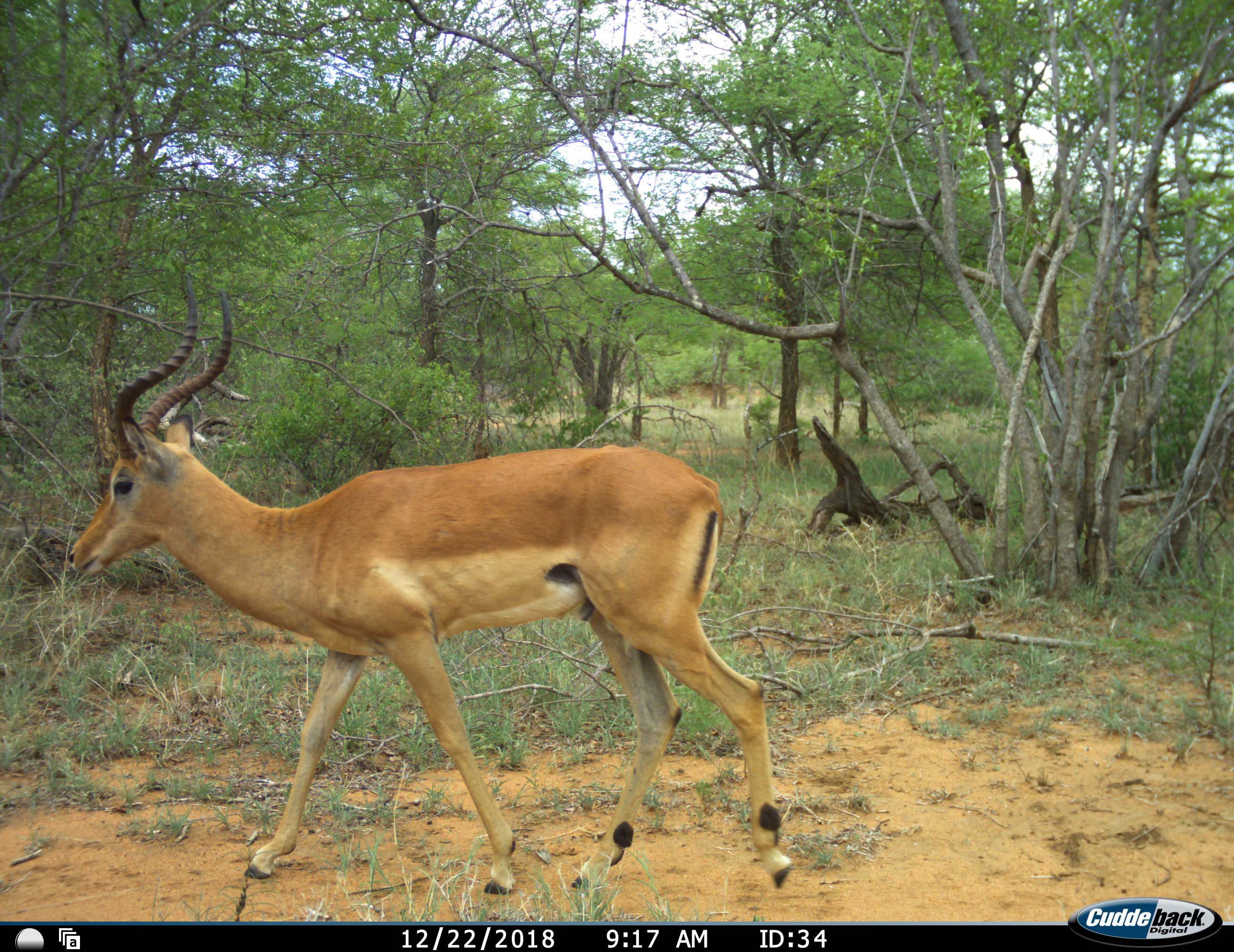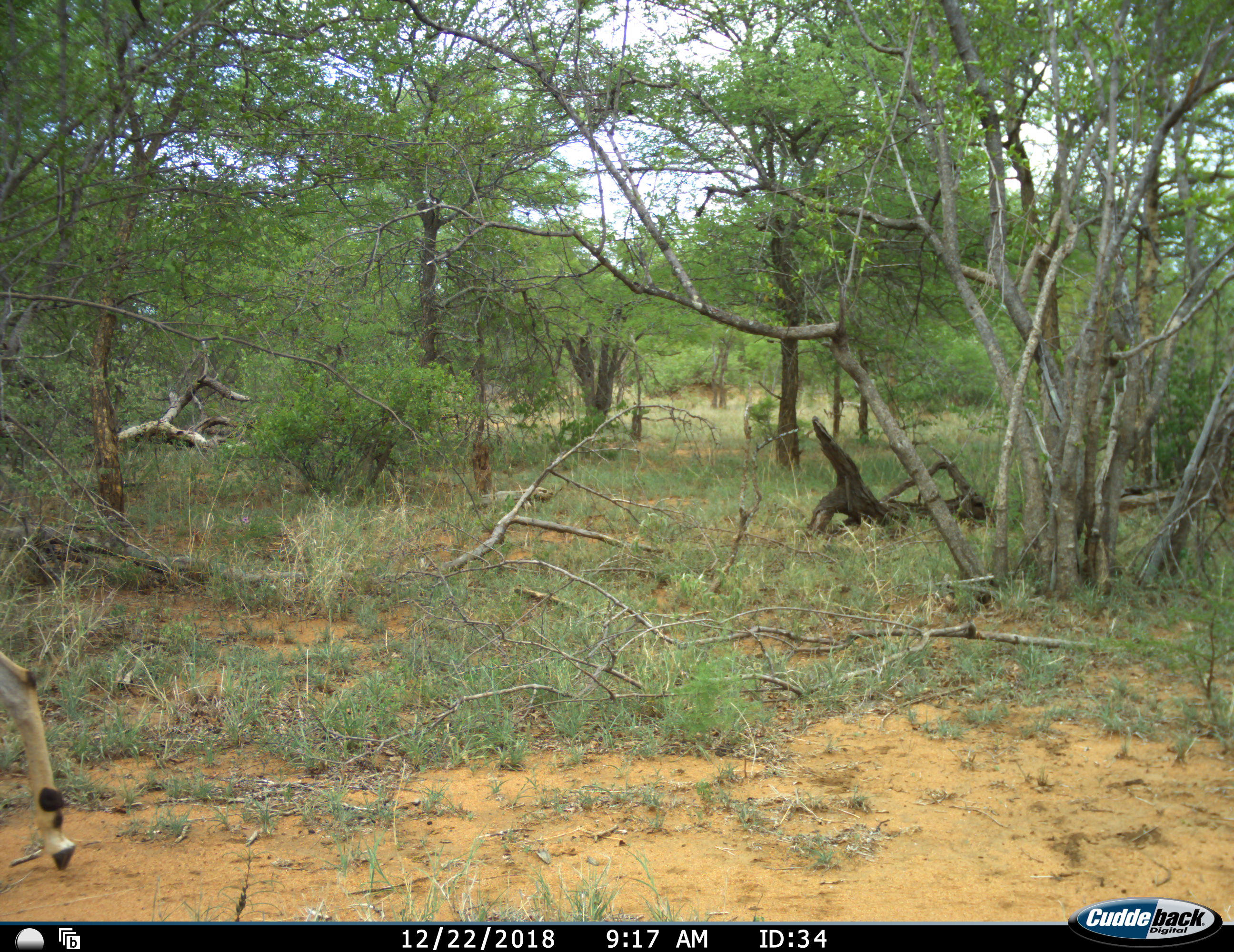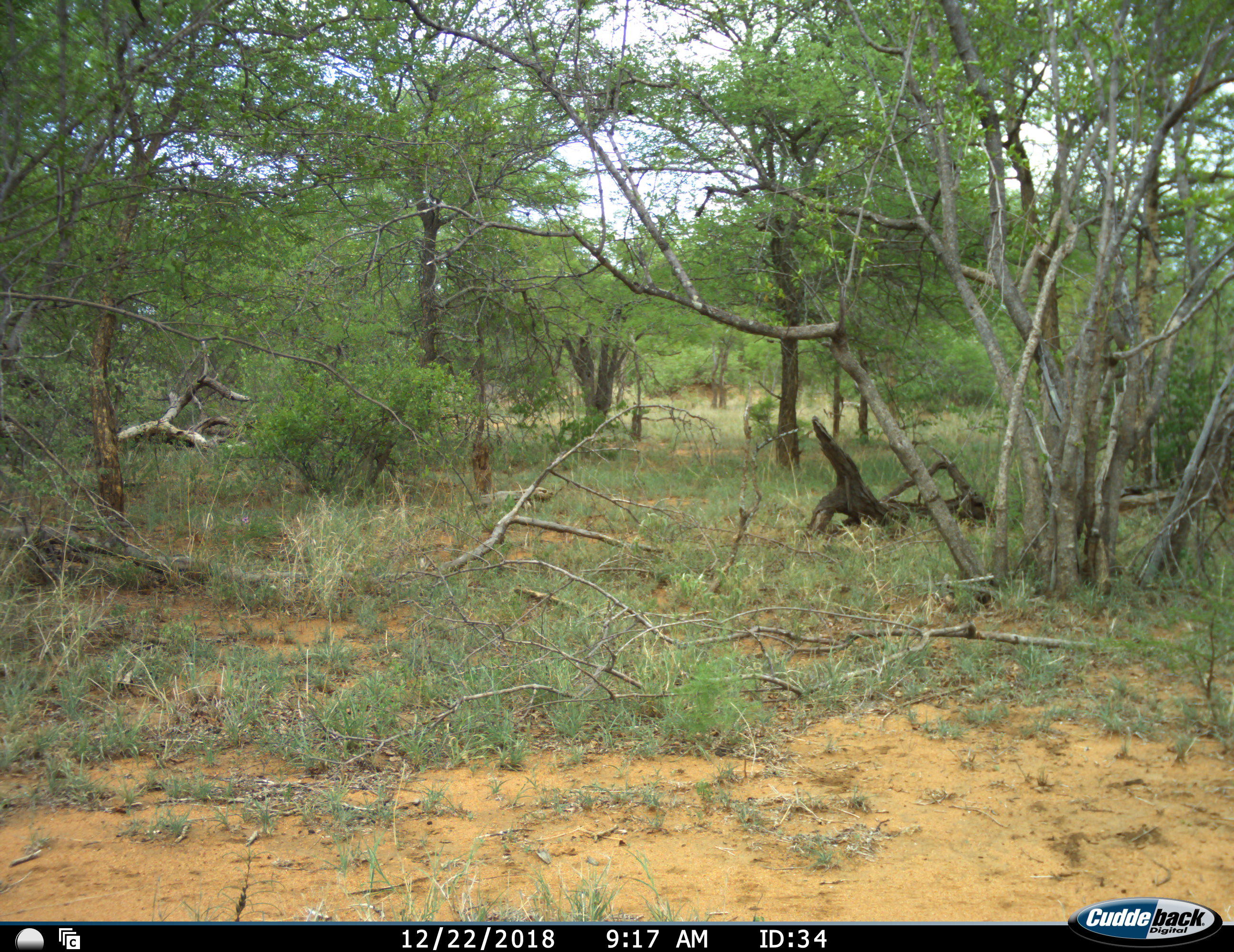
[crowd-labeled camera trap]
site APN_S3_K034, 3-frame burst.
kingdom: Animalia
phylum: Chordata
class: Mammalia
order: Artiodactyla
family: Bovidae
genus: Aepyceros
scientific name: Aepyceros melampus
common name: impala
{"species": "impala (Aepyceros melampus)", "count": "1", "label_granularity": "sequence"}